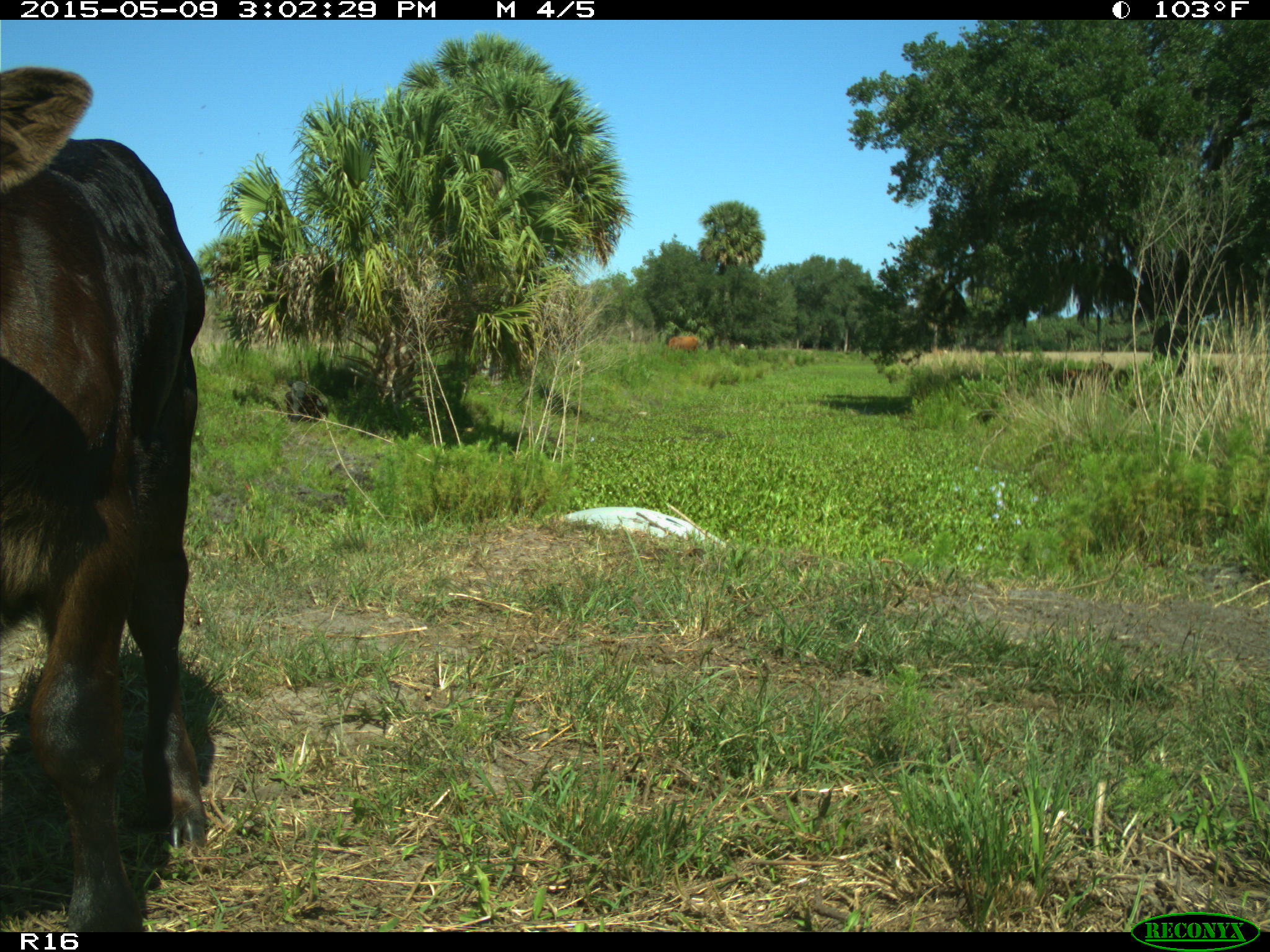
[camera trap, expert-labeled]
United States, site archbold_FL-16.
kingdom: Animalia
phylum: Chordata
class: Mammalia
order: Artiodactyla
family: Bovidae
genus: Bos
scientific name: Bos taurus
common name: domestic cow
Bos taurus (domestic cow).